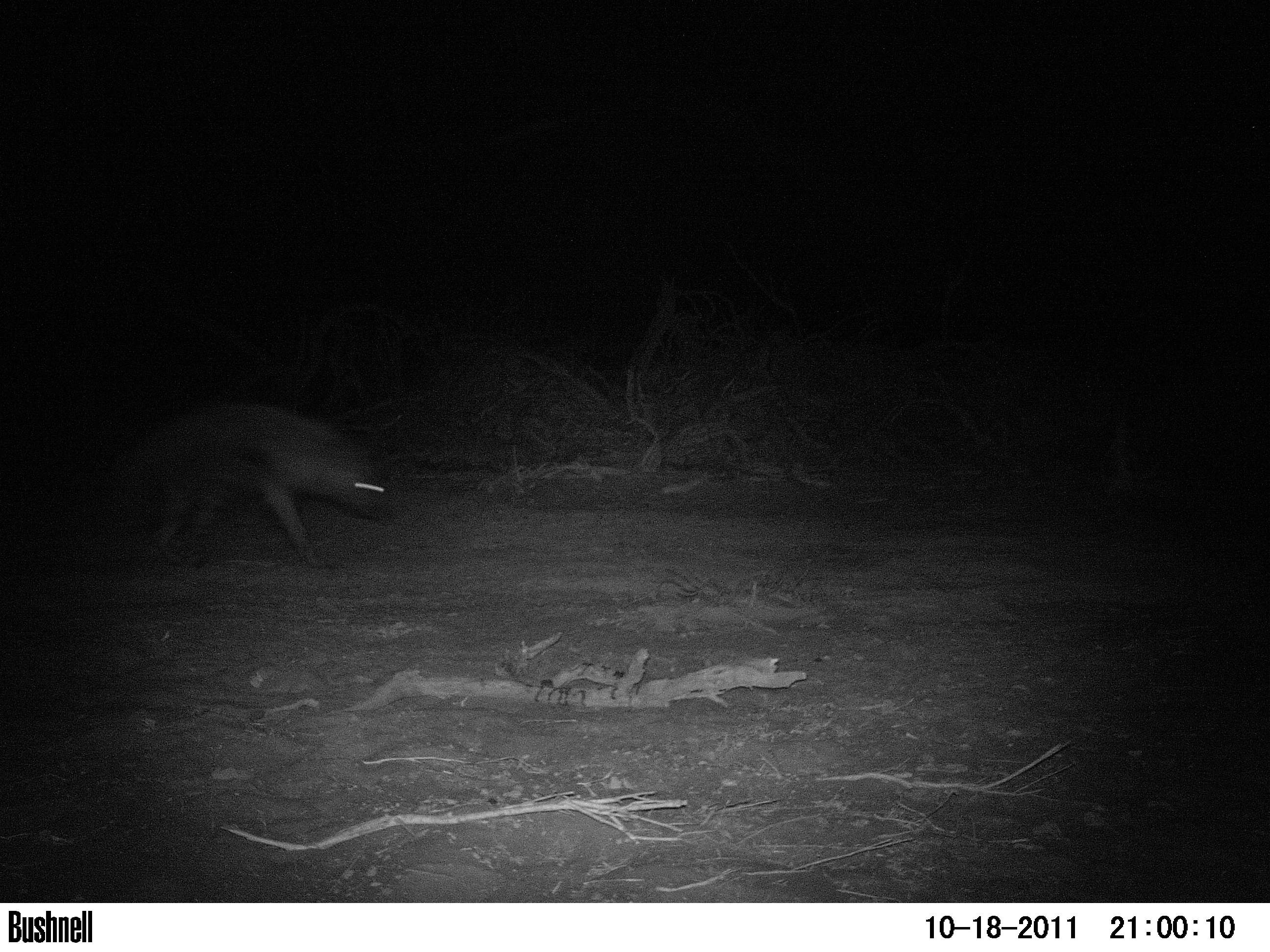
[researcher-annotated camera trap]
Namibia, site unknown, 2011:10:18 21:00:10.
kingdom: Animalia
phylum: Chordata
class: Mammalia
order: Carnivora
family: Hyaenidae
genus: Parahyaena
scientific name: Parahyaena brunnea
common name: brown hyena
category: hyaena brunnea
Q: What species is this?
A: Hyaena brunnea (brown hyena) (Parahyaena brunnea).